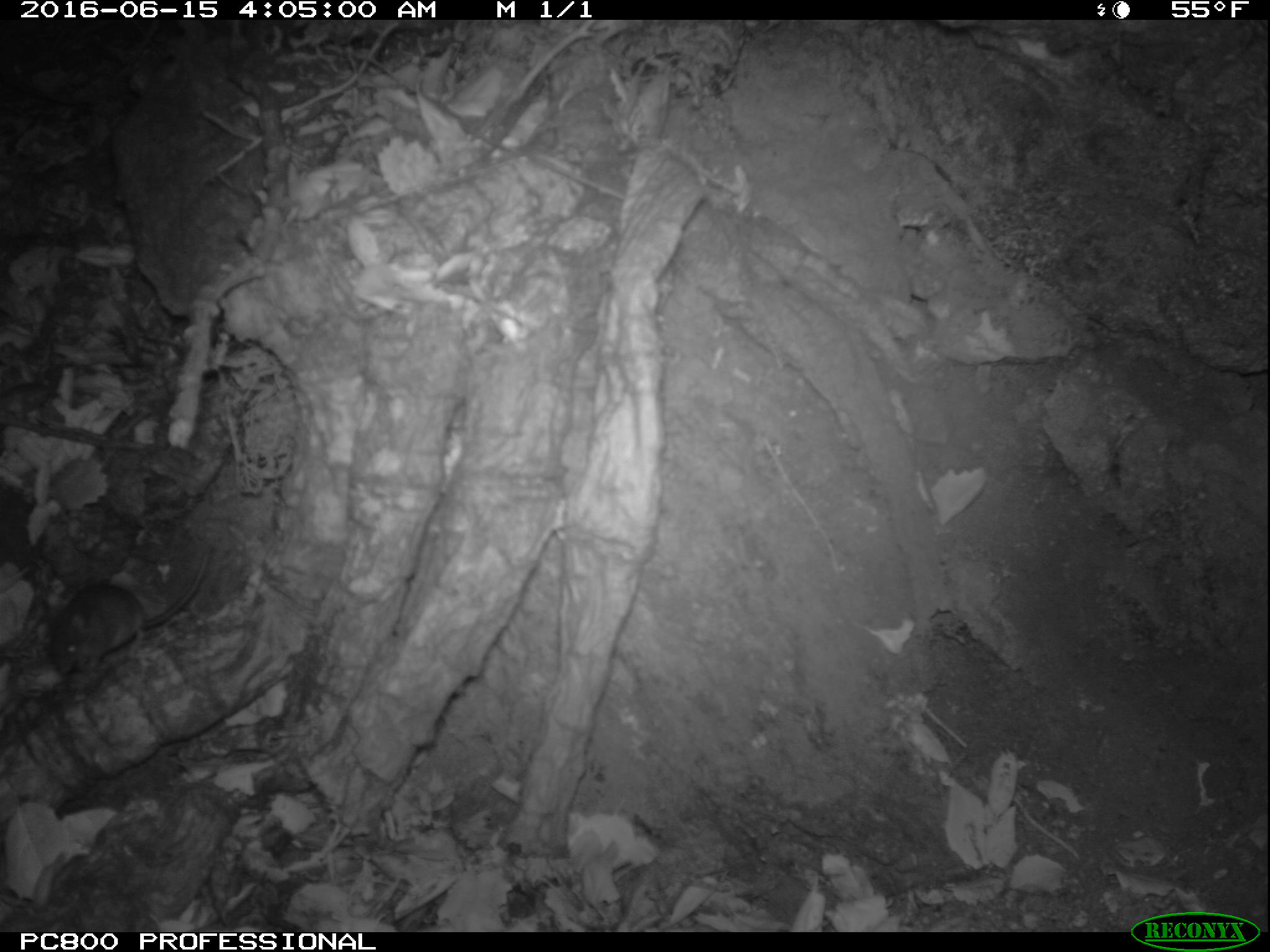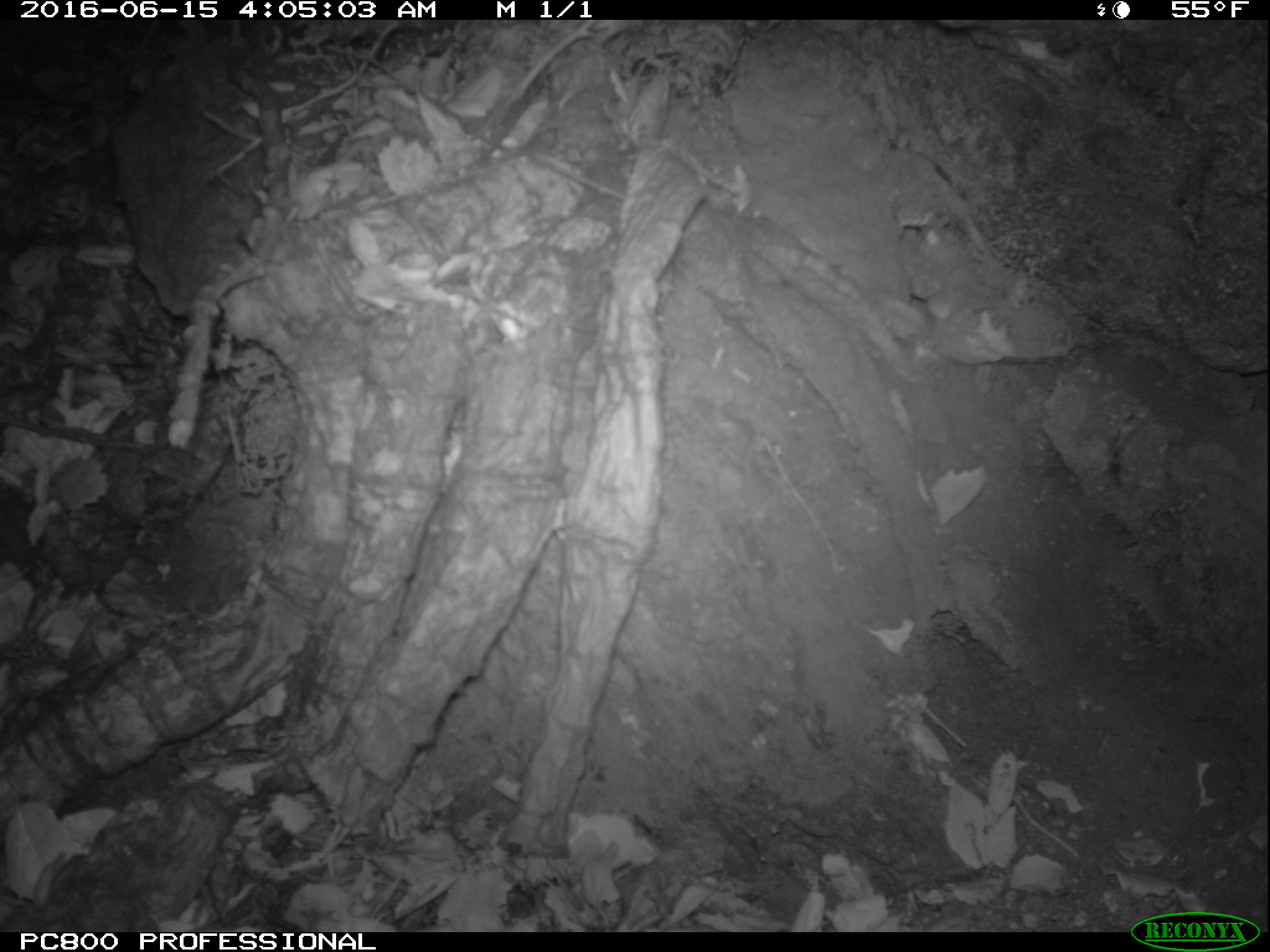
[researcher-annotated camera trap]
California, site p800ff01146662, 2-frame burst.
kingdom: Animalia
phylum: Chordata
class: Mammalia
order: Rodentia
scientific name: Rodentia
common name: rodent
Rodent (Rodentia).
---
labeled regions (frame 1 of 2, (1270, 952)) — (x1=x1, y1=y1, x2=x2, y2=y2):
rodent: (x1=44, y1=547, x2=210, y2=677)